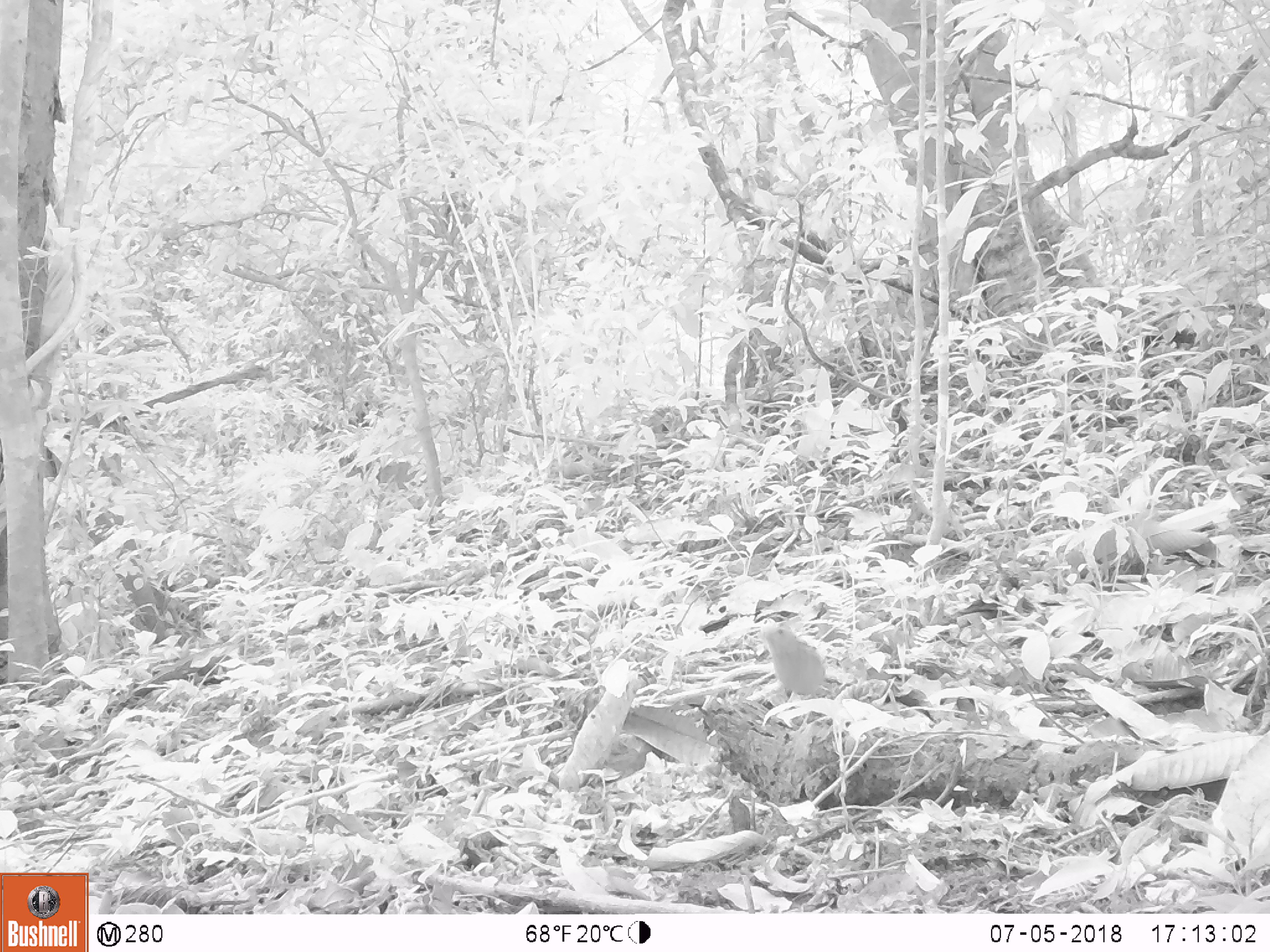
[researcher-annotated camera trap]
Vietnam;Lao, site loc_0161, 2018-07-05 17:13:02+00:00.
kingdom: Animalia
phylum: Chordata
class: Aves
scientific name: Aves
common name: bird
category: unidentified bird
Unidentified bird (bird) (Aves). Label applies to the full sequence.